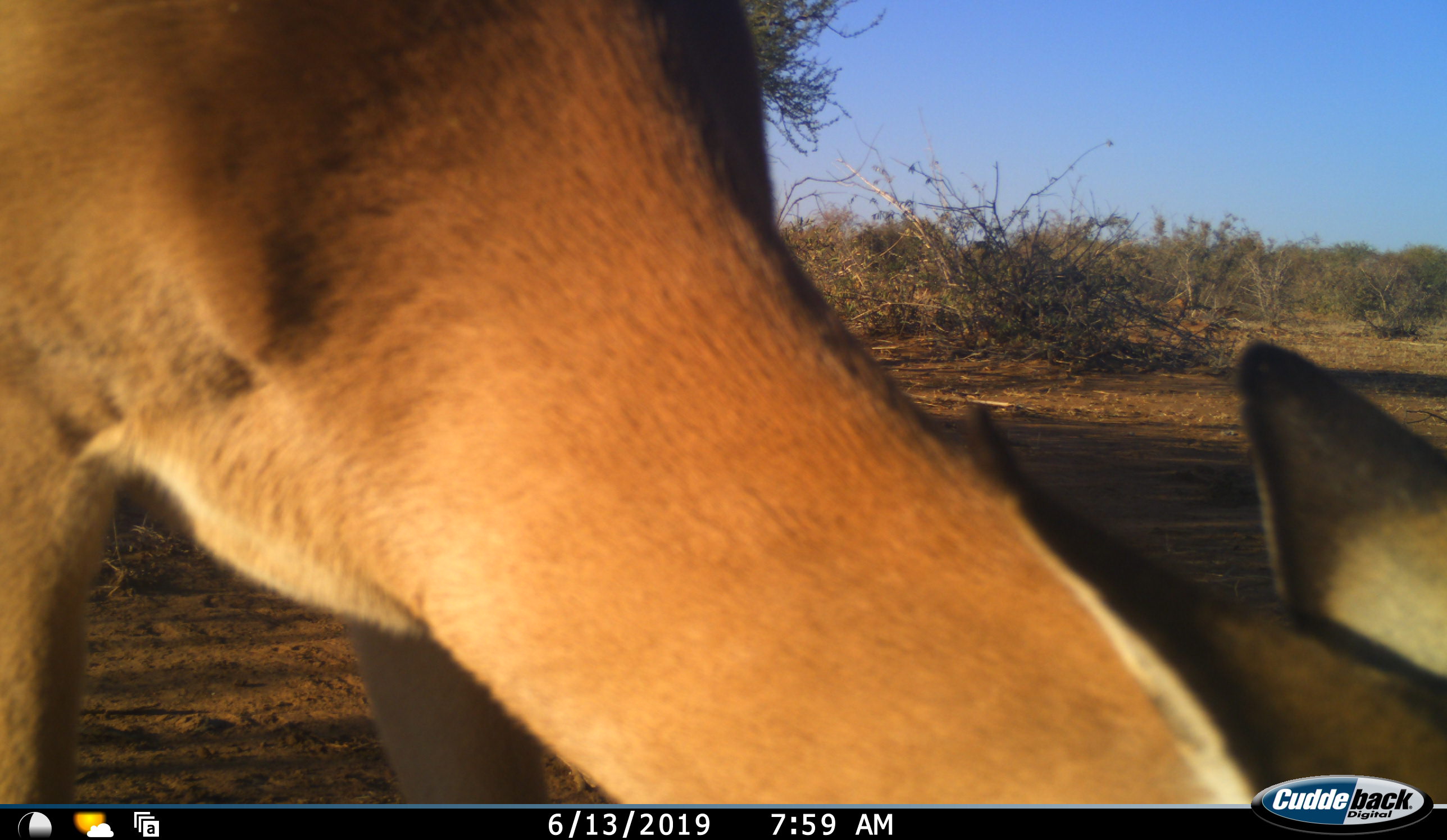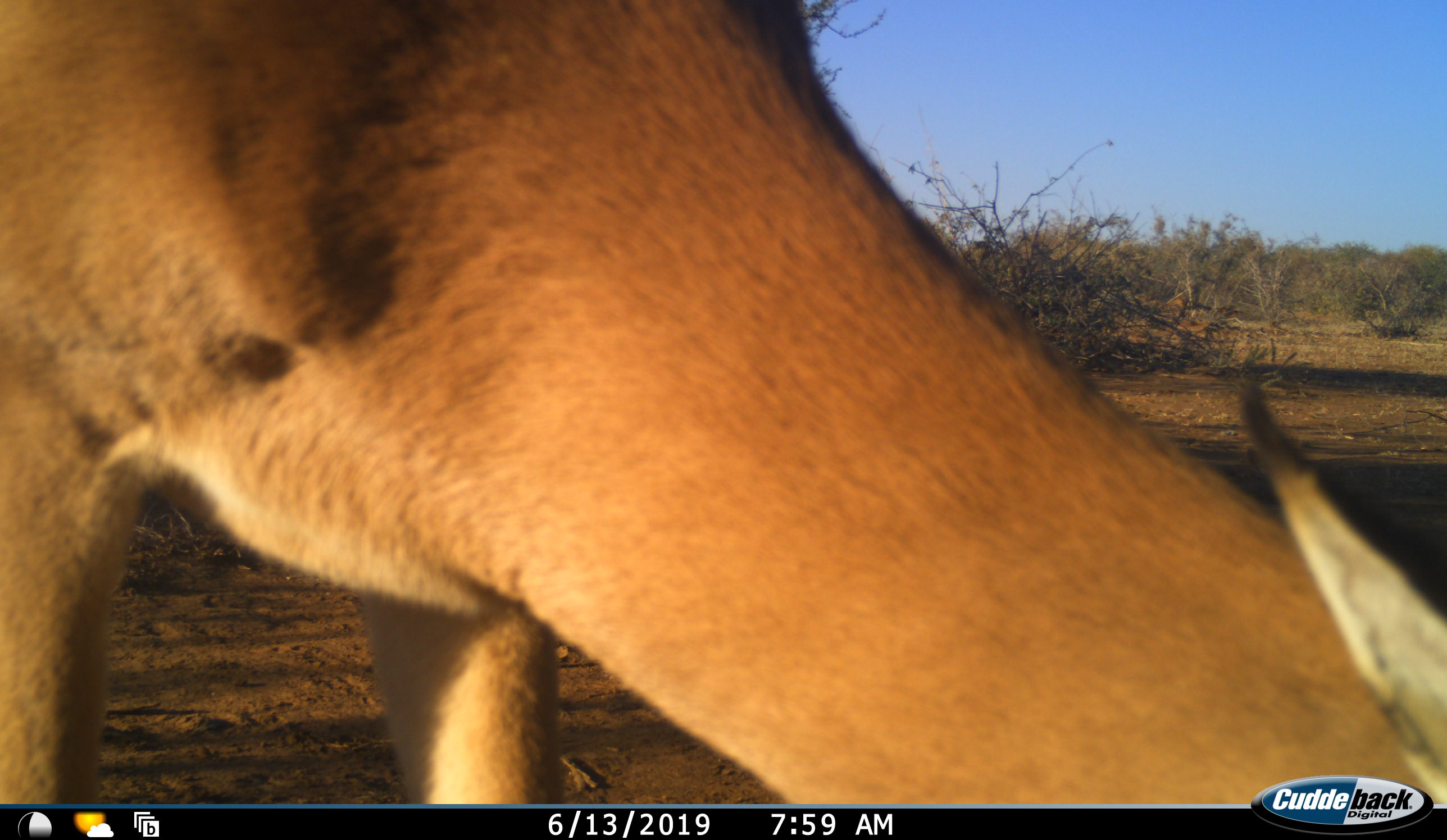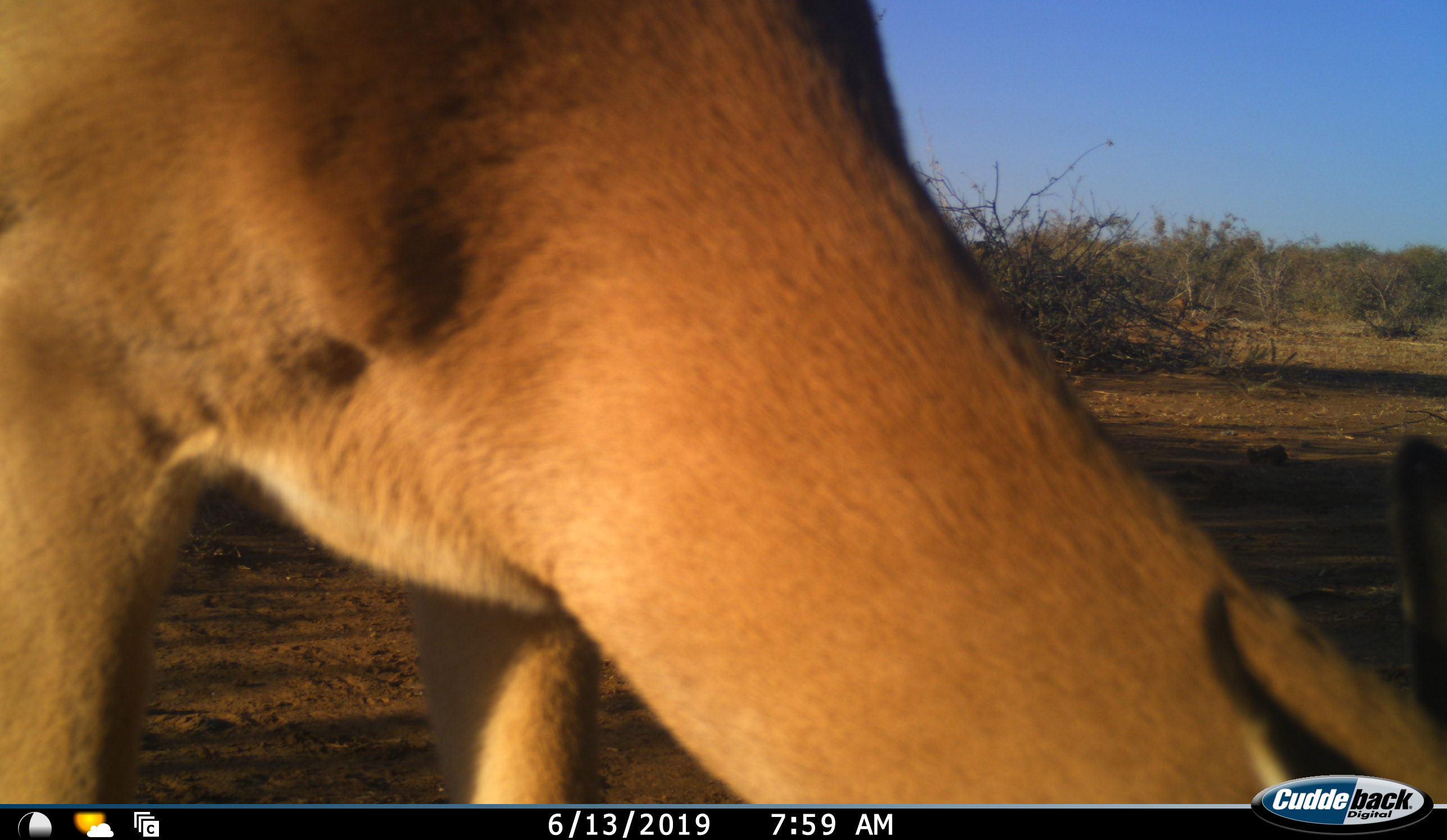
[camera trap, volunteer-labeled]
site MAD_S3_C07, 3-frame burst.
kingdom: Animalia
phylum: Chordata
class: Mammalia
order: Artiodactyla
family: Bovidae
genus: Aepyceros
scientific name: Aepyceros melampus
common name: impala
Impala (Aepyceros melampus), count 1. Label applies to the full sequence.